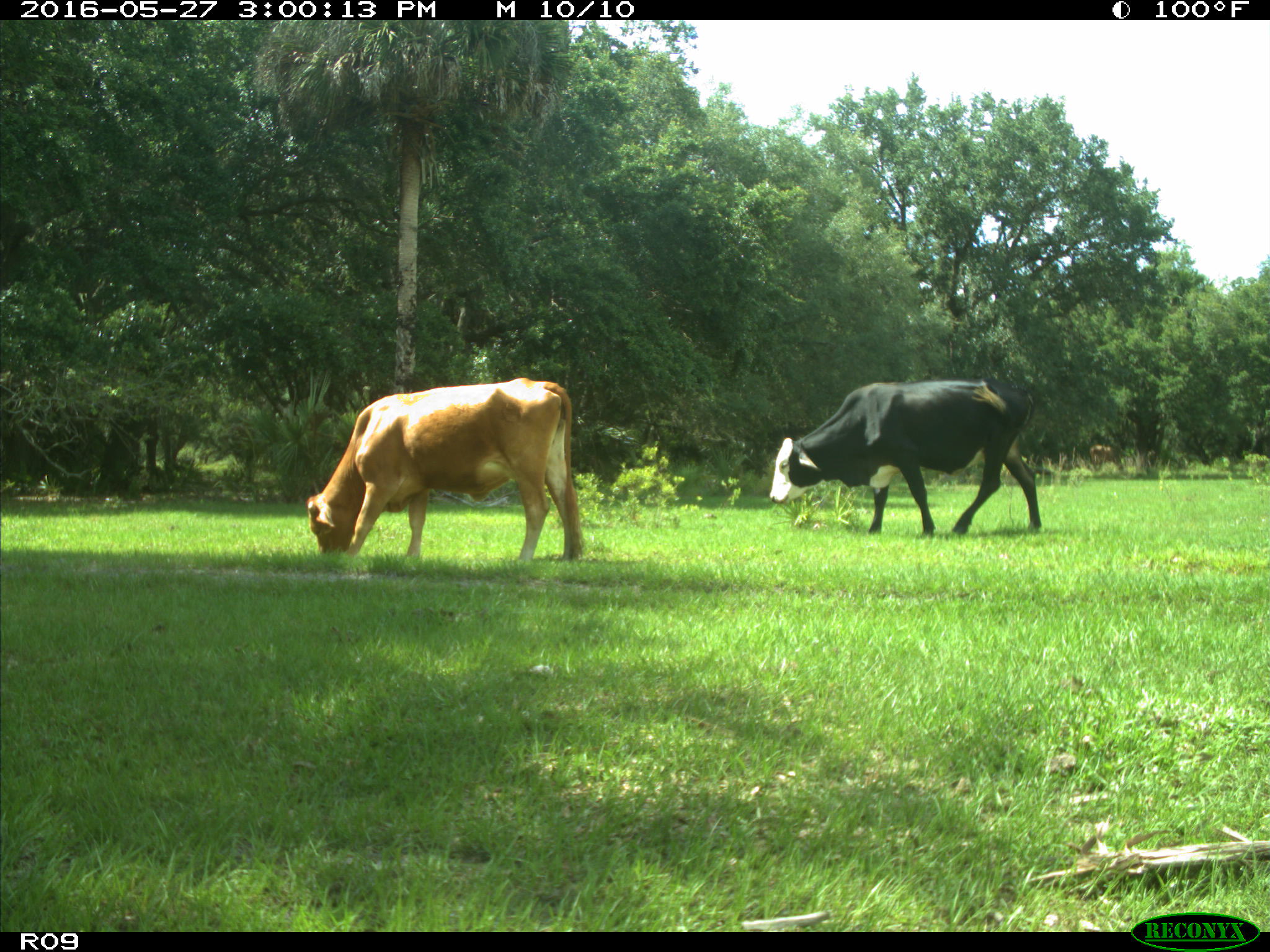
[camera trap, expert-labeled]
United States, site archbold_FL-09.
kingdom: Animalia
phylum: Chordata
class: Mammalia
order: Artiodactyla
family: Bovidae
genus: Bos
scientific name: Bos taurus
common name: domestic cow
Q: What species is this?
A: Bos taurus (domestic cow).